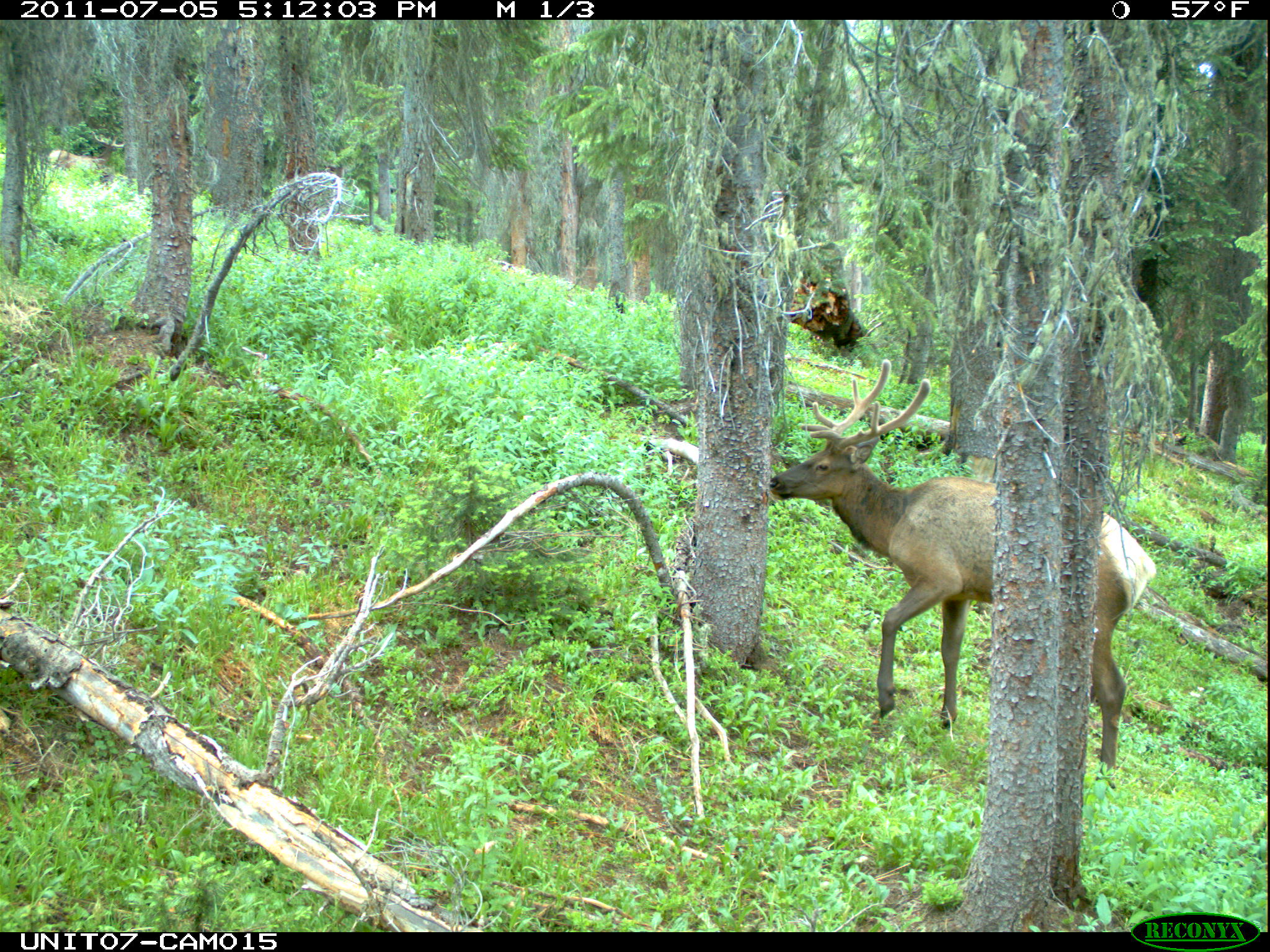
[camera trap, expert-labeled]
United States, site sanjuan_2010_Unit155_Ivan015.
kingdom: Animalia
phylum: Chordata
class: Mammalia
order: Artiodactyla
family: Cervidae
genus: Cervus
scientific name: Cervus elaphus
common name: red deer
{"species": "Cervus elaphus (red deer)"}